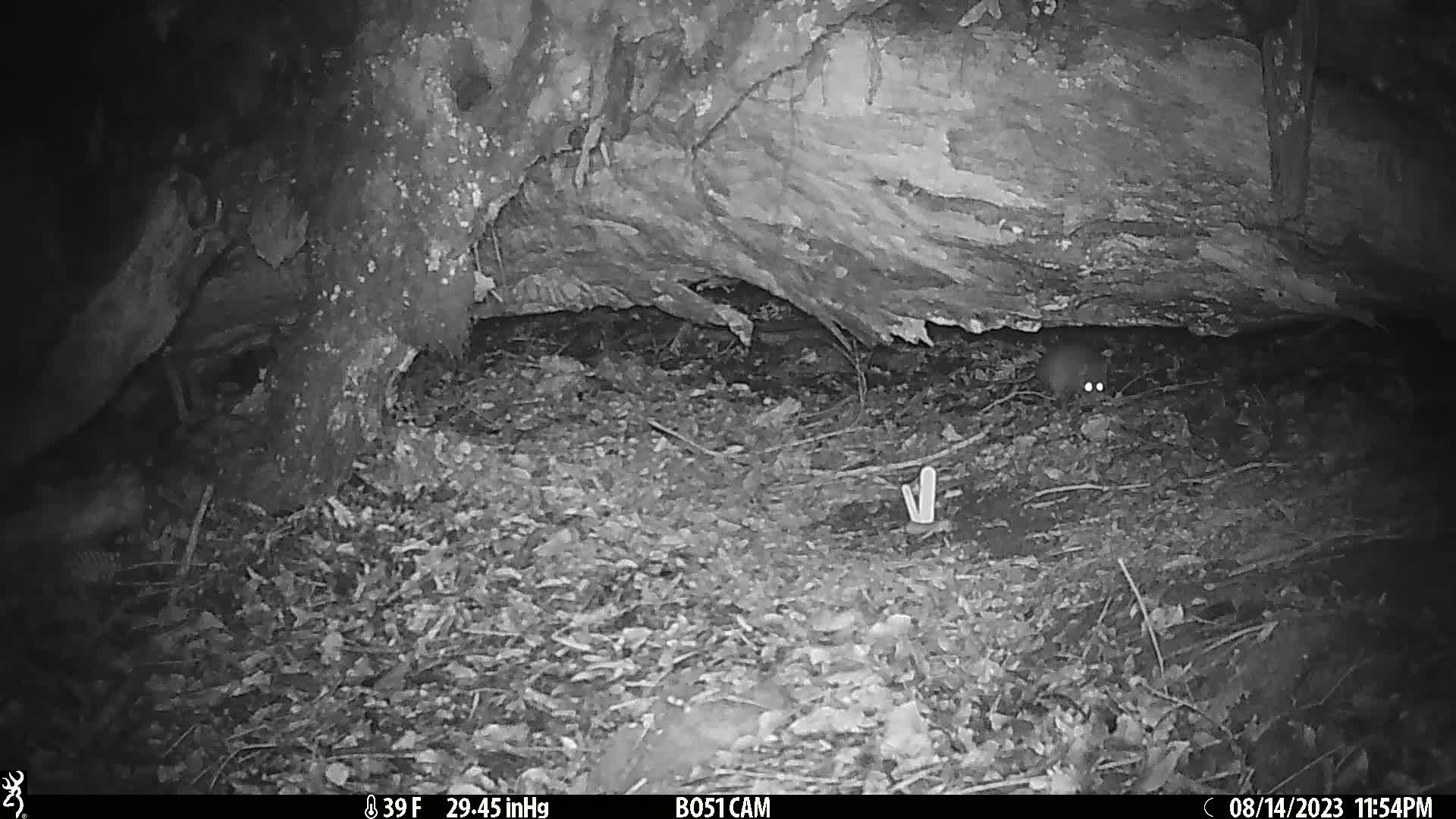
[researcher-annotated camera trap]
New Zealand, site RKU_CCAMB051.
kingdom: Animalia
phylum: Chordata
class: Mammalia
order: Rodentia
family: Muridae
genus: Rattus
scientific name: Rattus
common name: rat